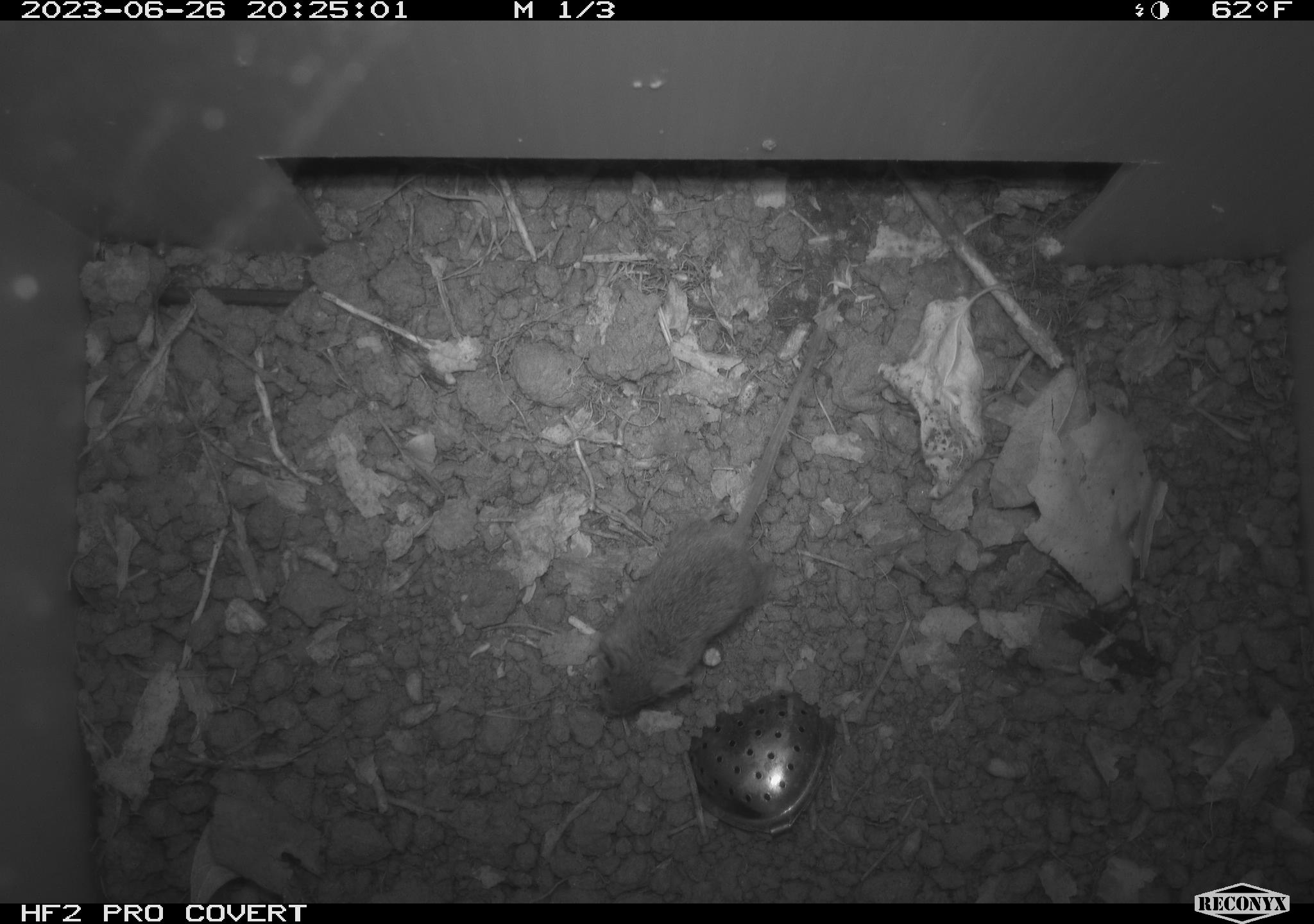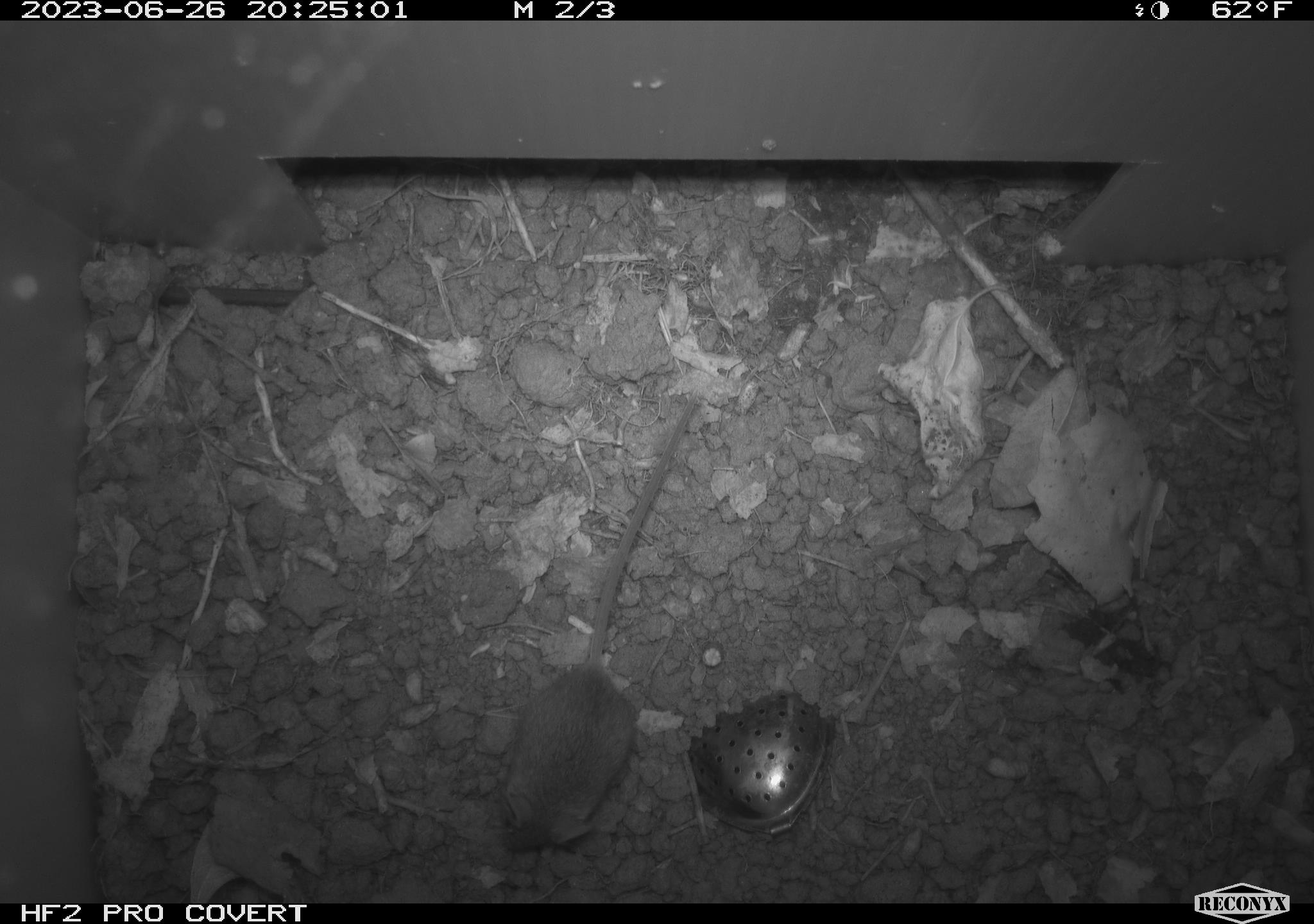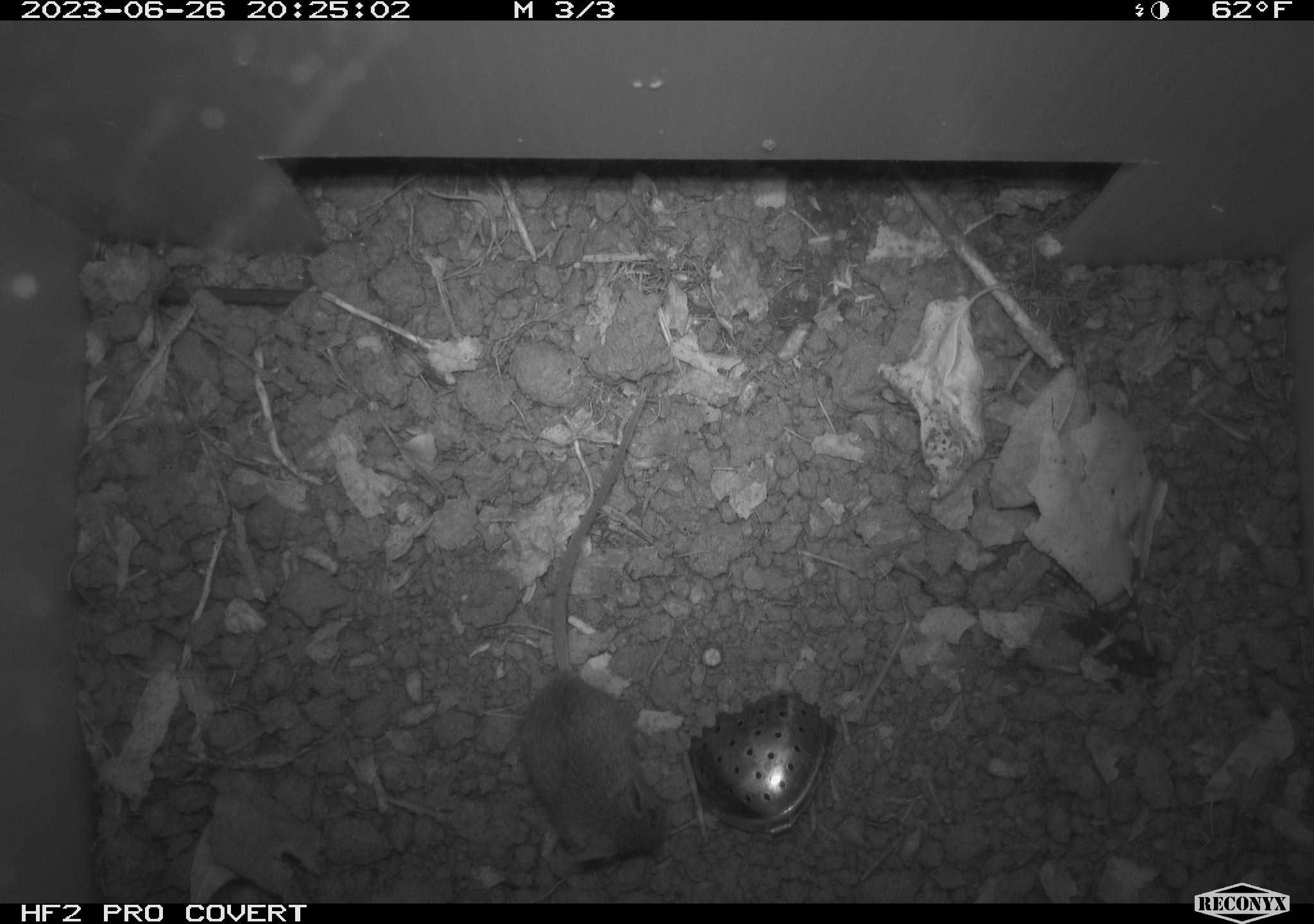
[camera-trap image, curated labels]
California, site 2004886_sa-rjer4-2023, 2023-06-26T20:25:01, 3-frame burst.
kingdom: Animalia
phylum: Chordata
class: Mammalia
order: Rodentia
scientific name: Rodentia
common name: mouse species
Mouse species (Rodentia).